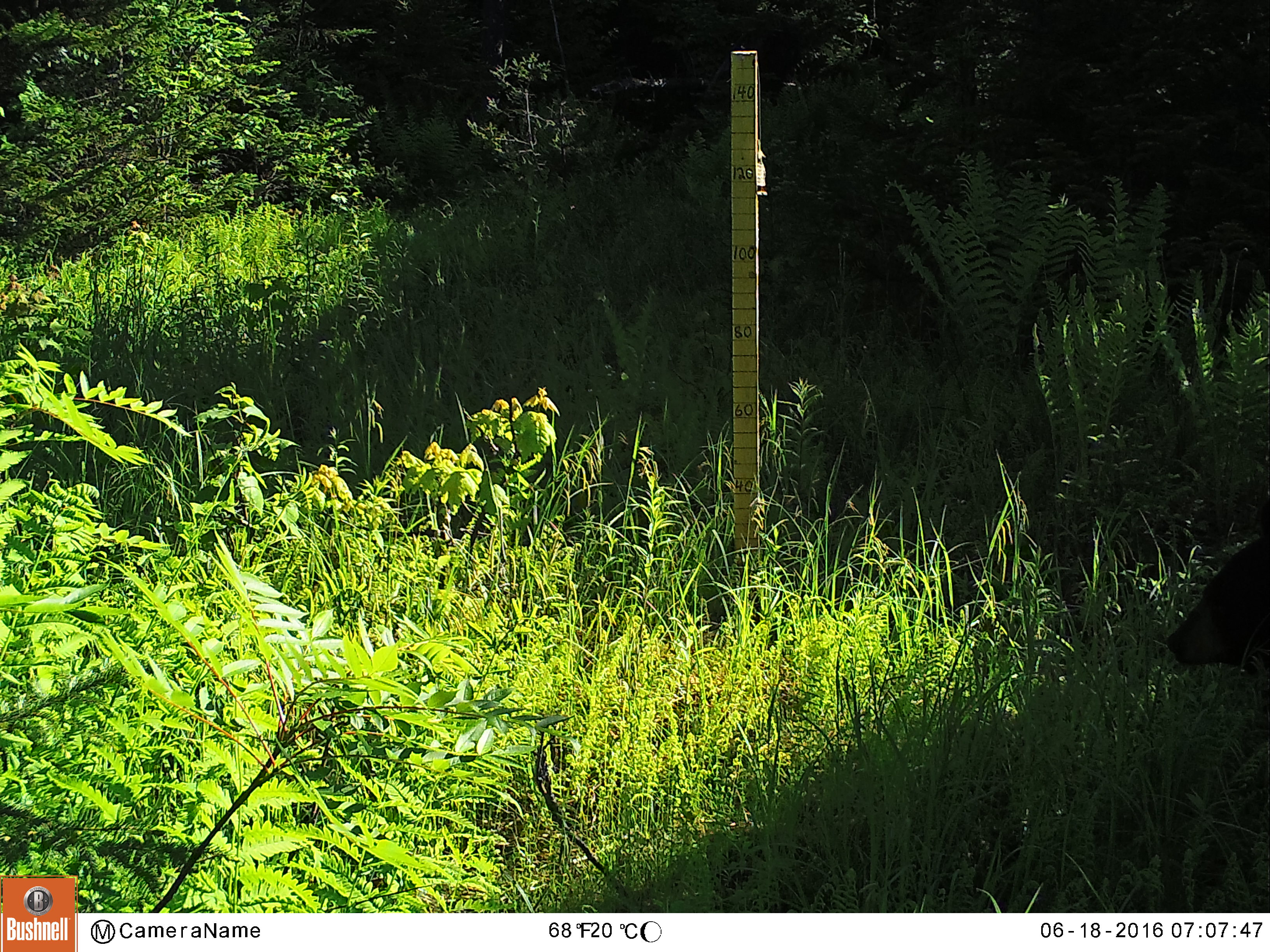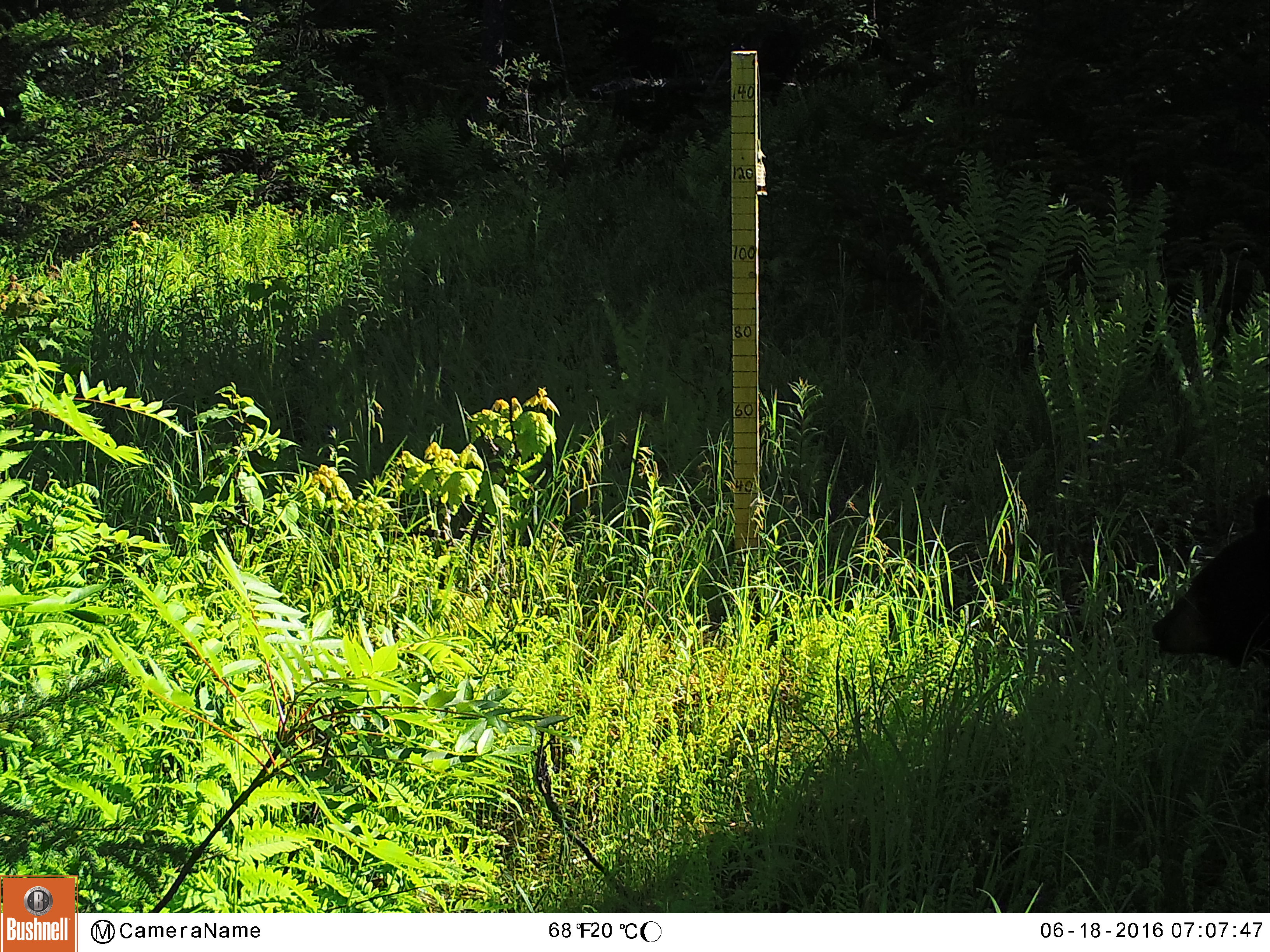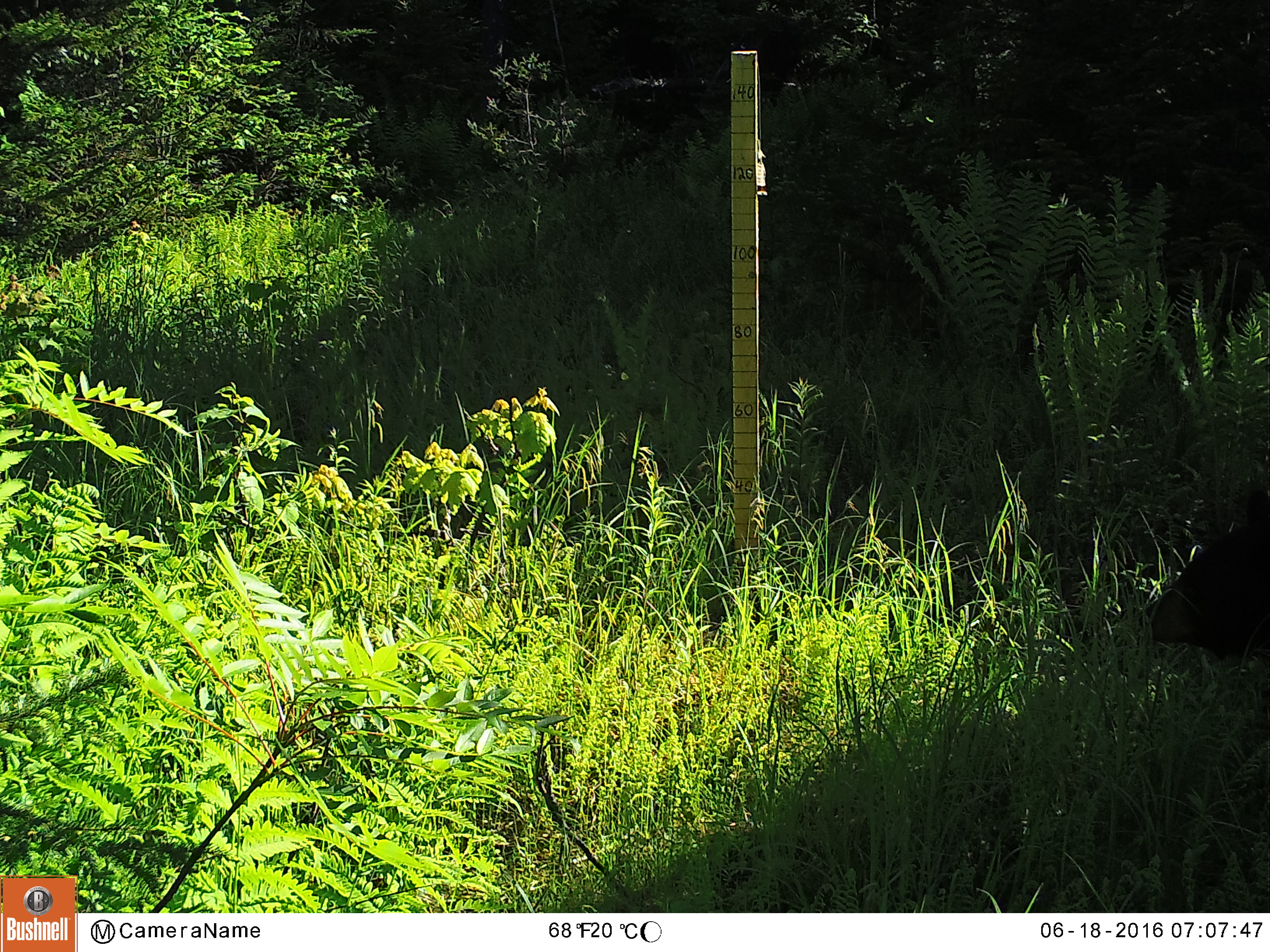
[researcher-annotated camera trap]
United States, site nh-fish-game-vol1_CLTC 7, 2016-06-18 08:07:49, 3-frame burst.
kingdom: Animalia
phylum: Chordata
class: Mammalia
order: Carnivora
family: Ursidae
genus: Ursus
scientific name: Ursus americanus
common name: black bear